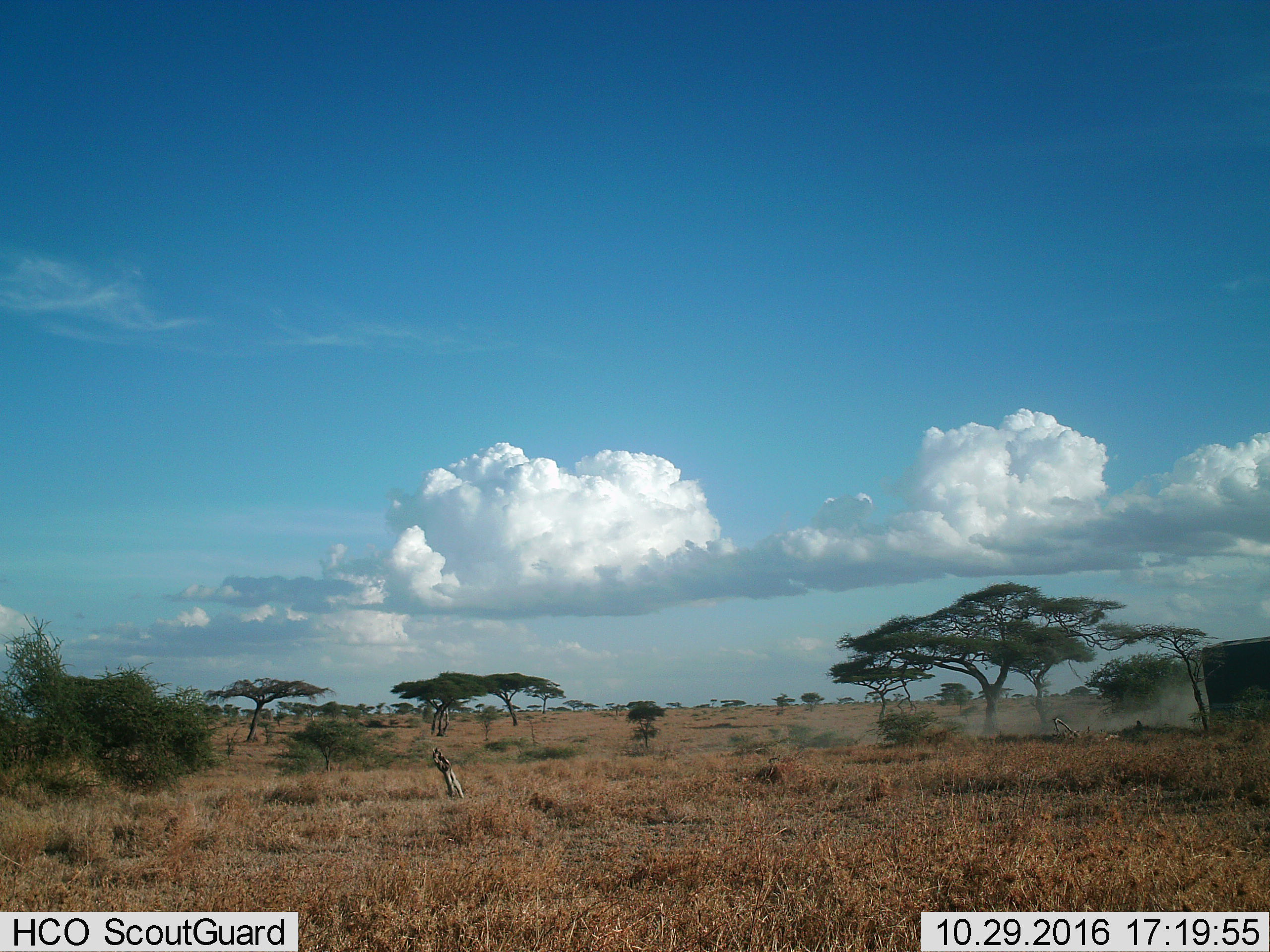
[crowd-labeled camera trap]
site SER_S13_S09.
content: unidentified animal